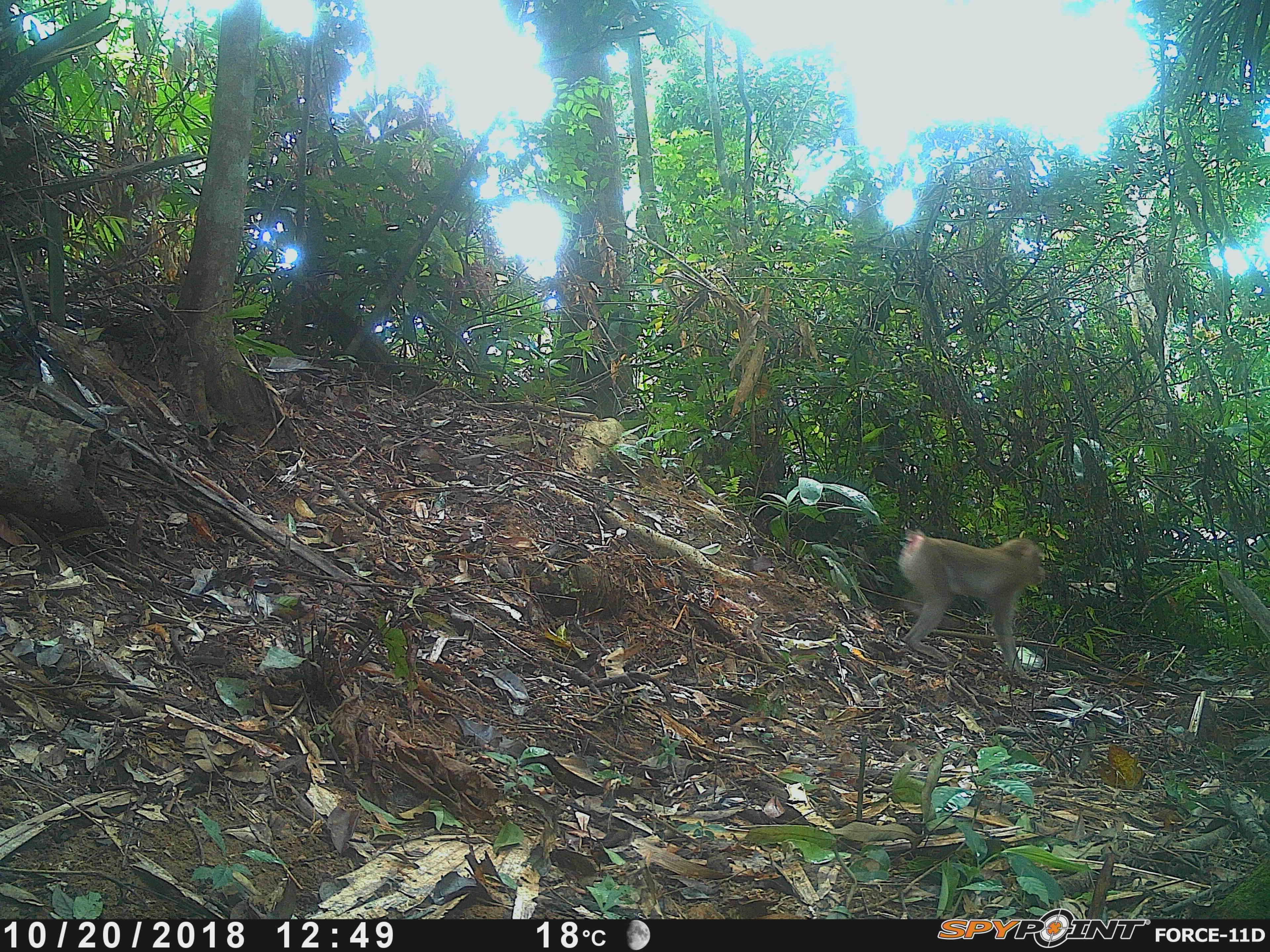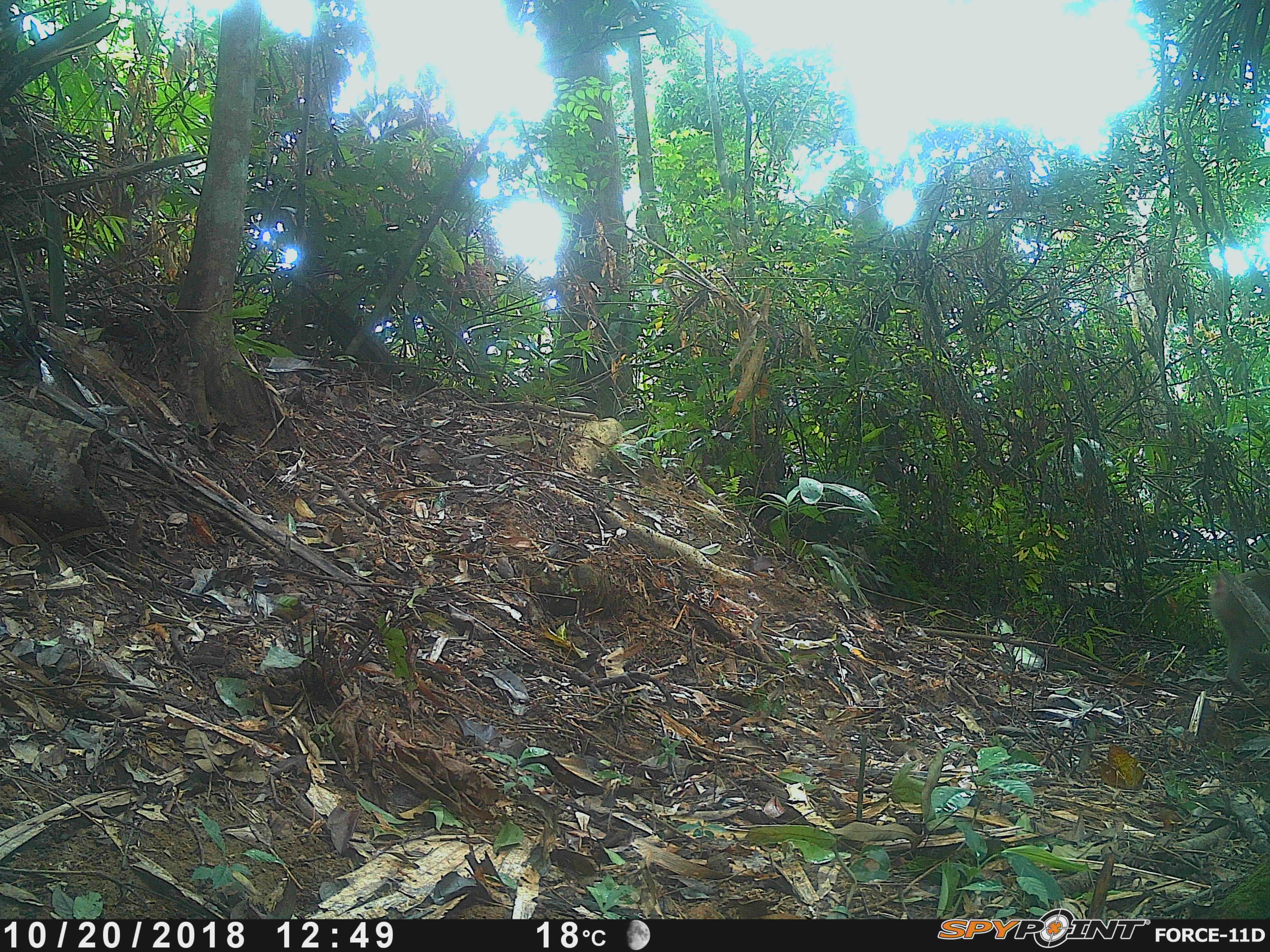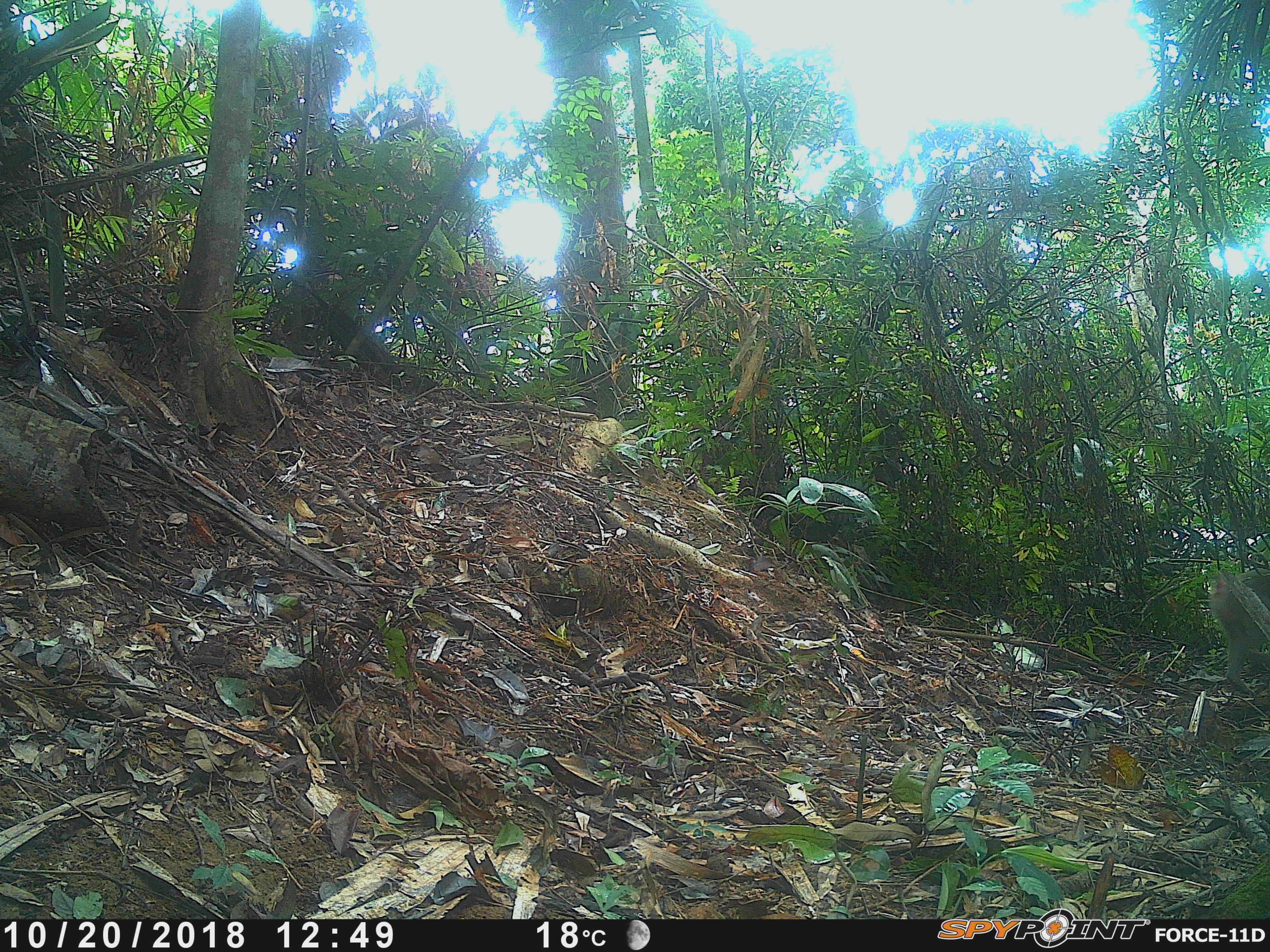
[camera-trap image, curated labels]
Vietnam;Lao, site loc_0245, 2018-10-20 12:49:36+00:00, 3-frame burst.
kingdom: Animalia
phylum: Chordata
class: Aves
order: Galliformes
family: Phasianidae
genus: Lophura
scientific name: Lophura nycthemera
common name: silver pheasant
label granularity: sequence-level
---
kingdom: Animalia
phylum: Chordata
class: Mammalia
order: Primates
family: Cercopithecidae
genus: Macaca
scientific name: Macaca nemestrina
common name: pig-tailed macaque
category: pig tailed macaque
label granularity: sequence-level